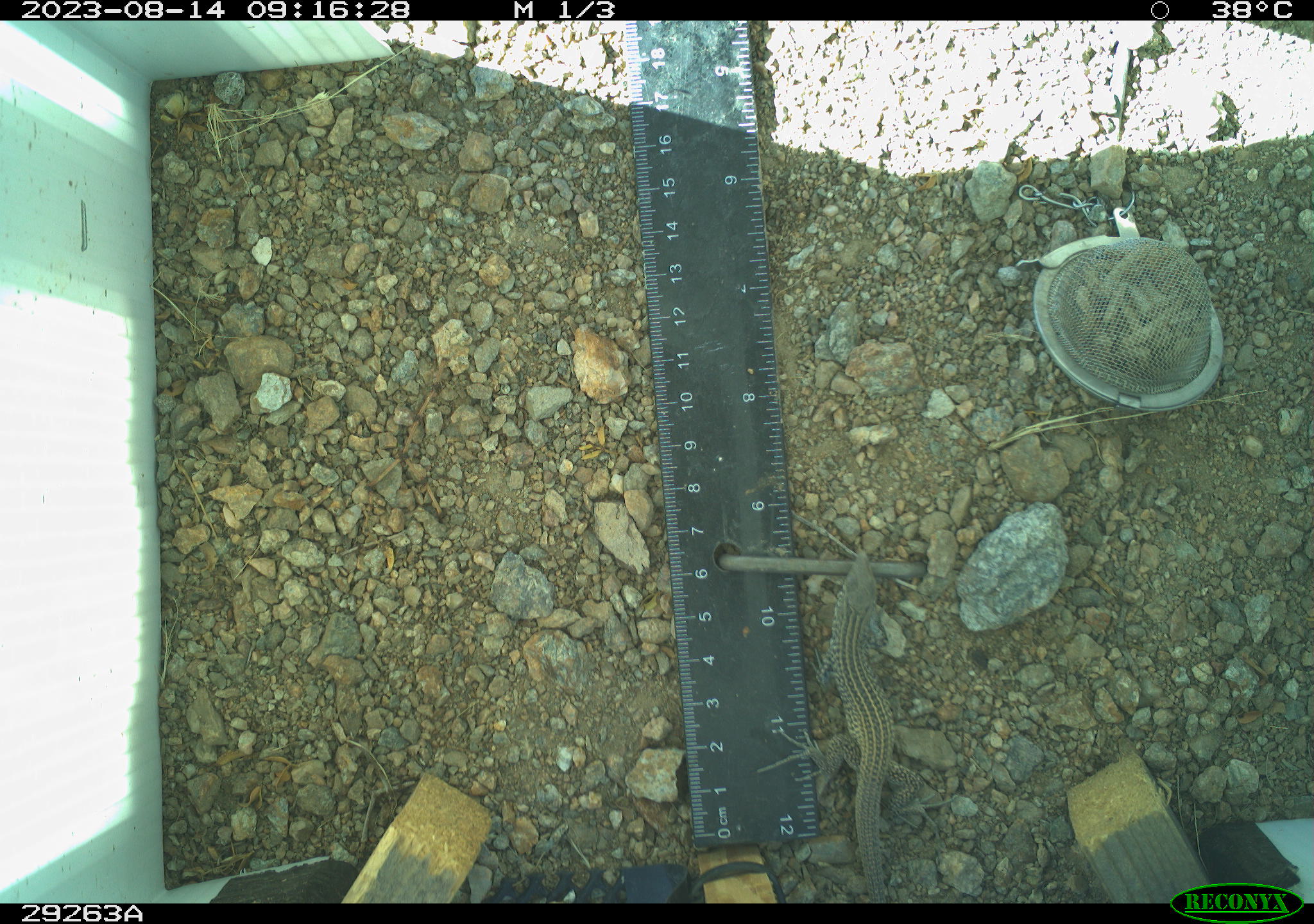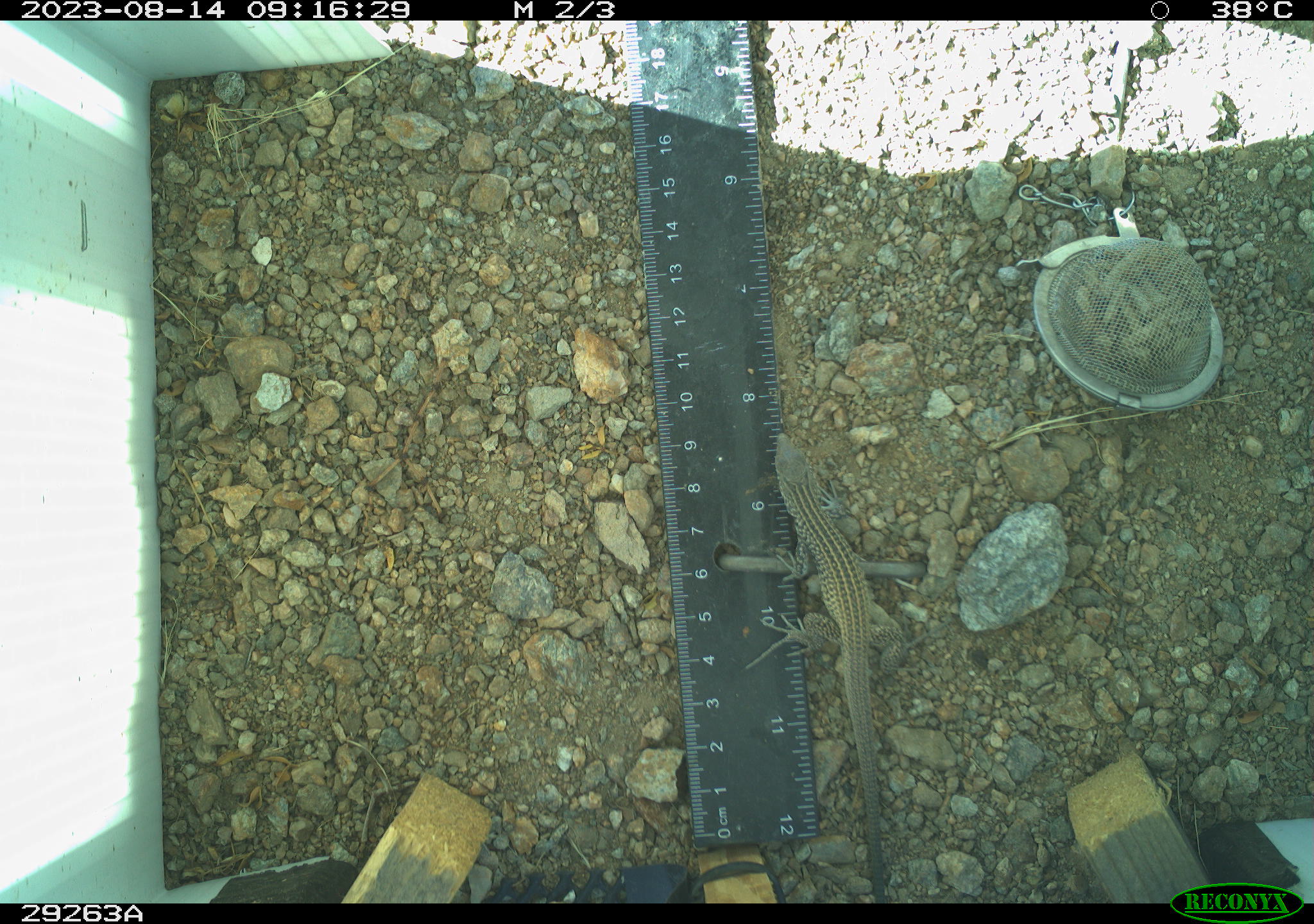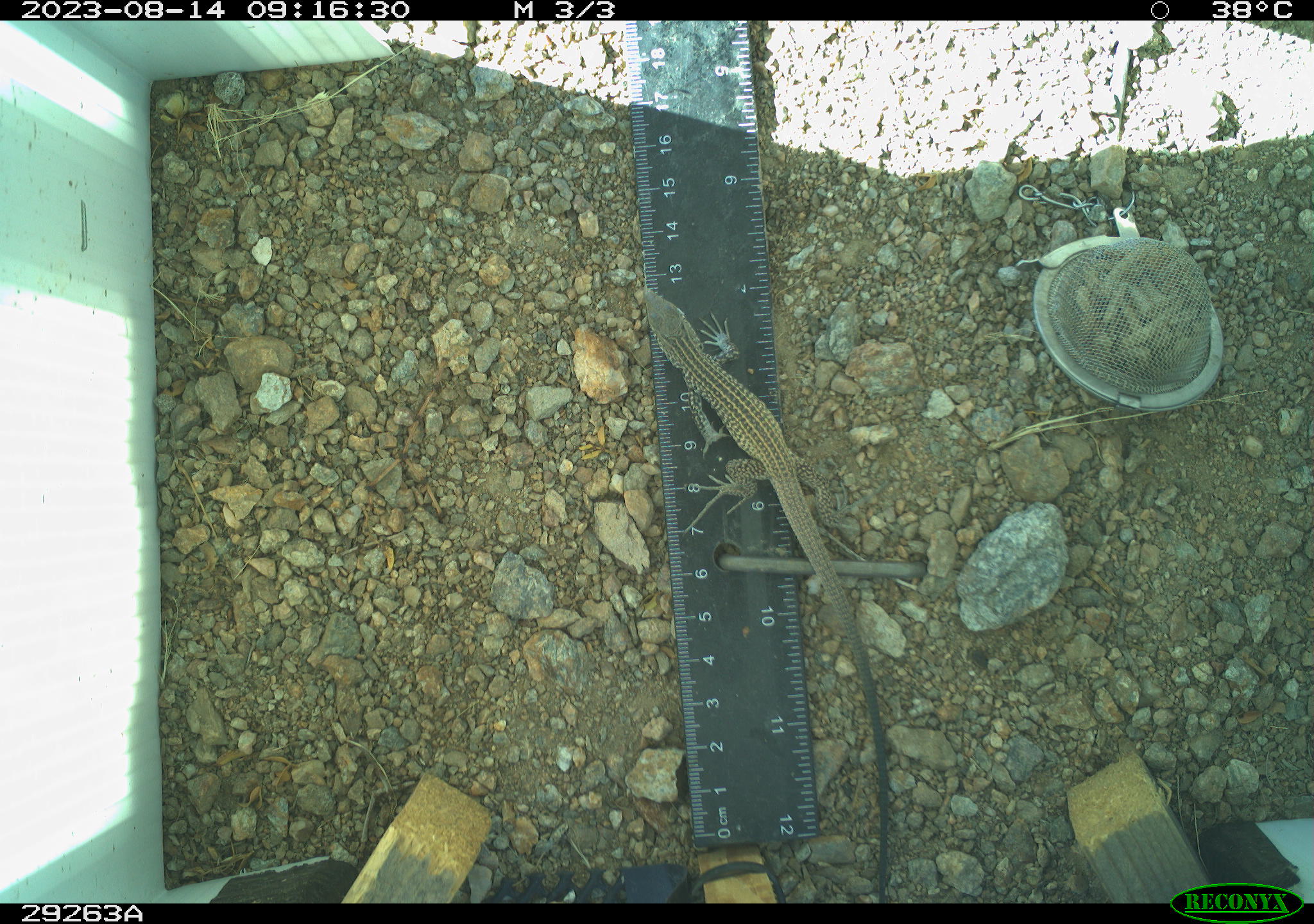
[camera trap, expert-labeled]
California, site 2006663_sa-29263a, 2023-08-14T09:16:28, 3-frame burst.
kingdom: Animalia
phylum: Chordata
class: Reptilia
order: Squamata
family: Teiidae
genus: Aspidoscelis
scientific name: Aspidoscelis tigris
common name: western whiptail